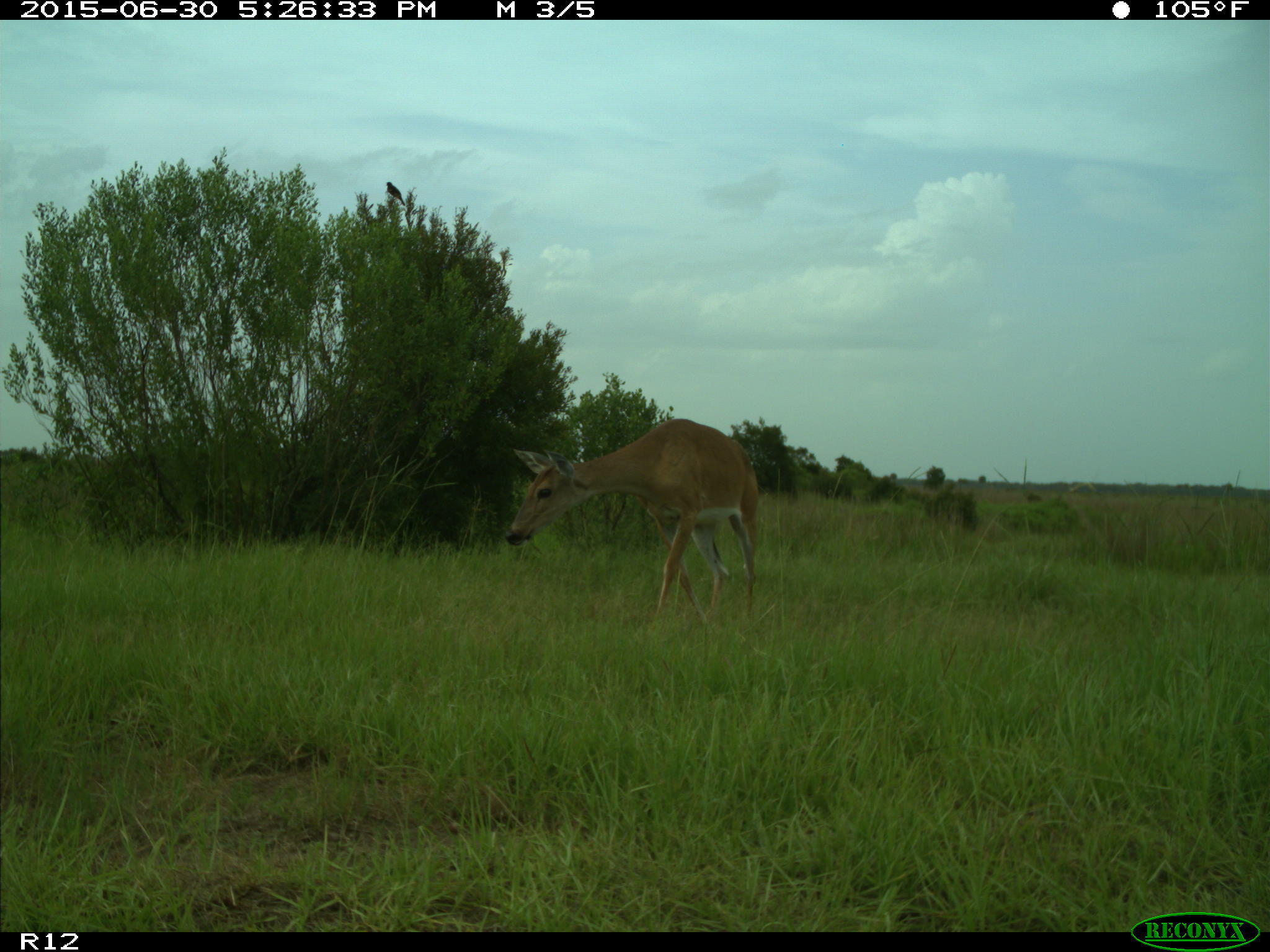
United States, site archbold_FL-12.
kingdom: Animalia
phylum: Chordata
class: Mammalia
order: Artiodactyla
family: Cervidae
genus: Odocoileus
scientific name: Odocoileus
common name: deer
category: unidentified deer